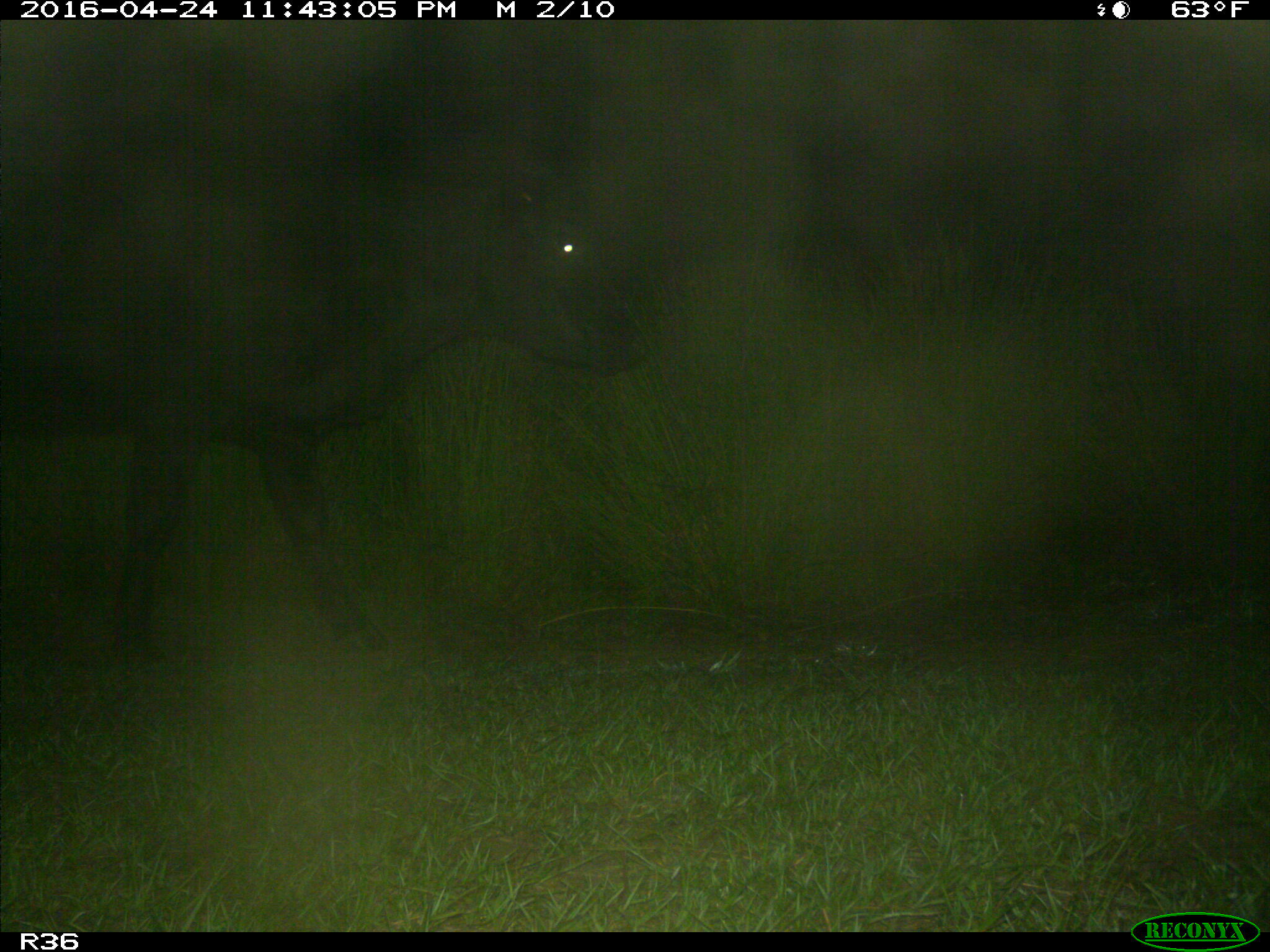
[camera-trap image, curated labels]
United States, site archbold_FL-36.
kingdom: Animalia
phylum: Chordata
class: Mammalia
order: Artiodactyla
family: Bovidae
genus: Bos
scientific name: Bos taurus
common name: domestic cow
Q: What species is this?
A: Bos taurus (domestic cow).